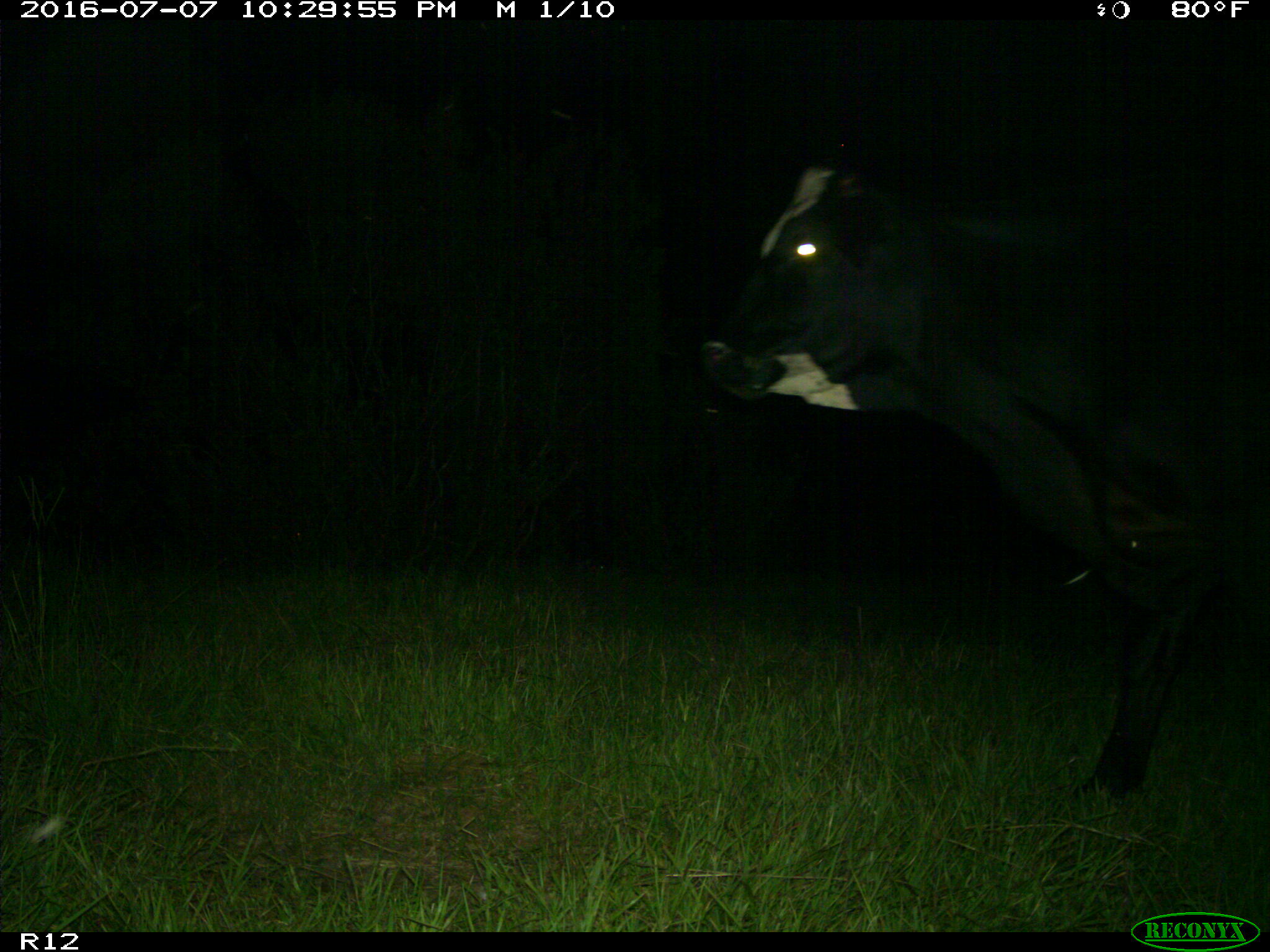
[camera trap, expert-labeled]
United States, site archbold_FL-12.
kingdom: Animalia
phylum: Chordata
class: Mammalia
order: Artiodactyla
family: Bovidae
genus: Bos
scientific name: Bos taurus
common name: domestic cow